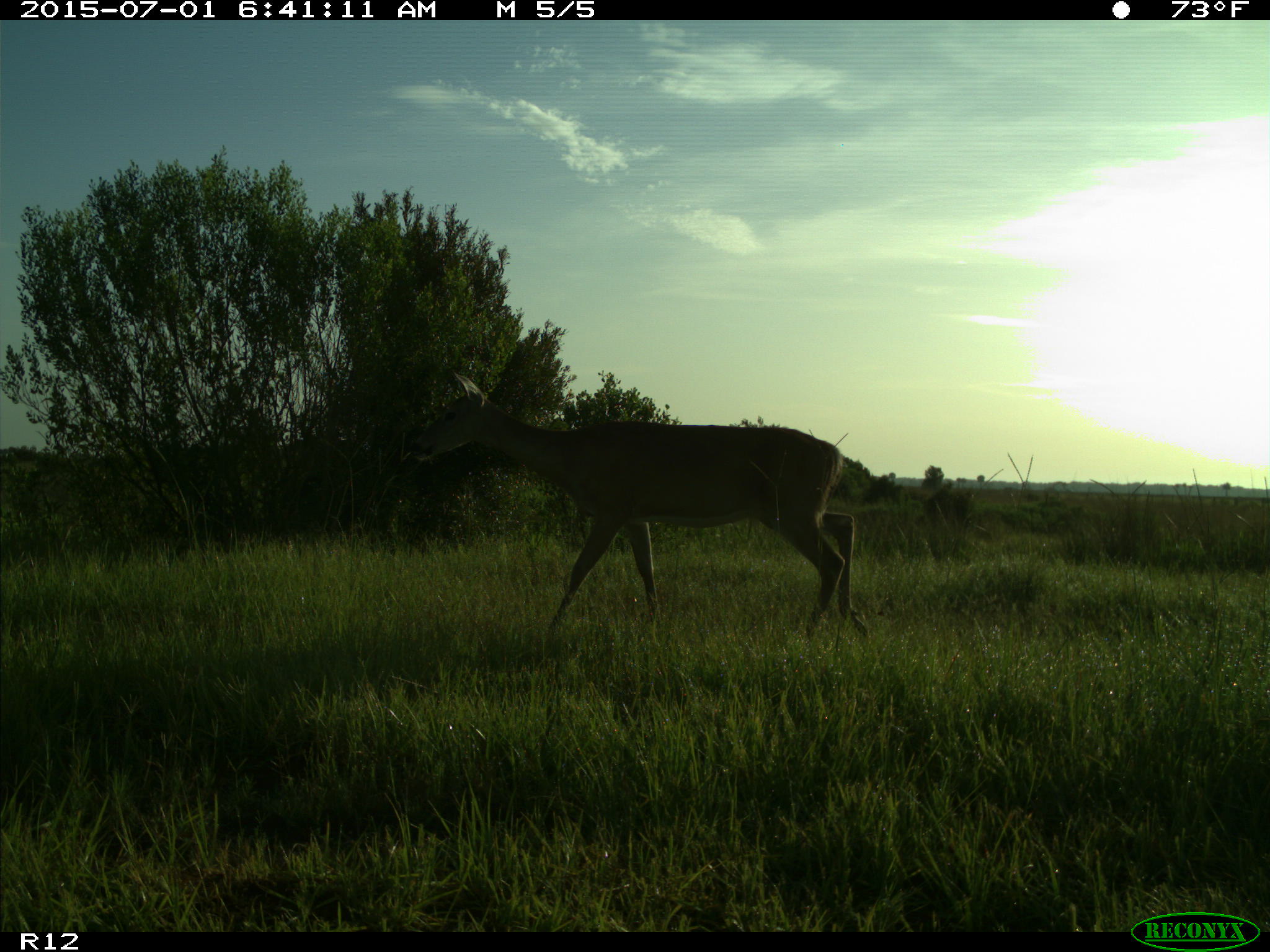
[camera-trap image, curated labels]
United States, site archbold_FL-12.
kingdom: Animalia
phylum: Chordata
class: Mammalia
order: Artiodactyla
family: Cervidae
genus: Odocoileus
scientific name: Odocoileus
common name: deer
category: unidentified deer